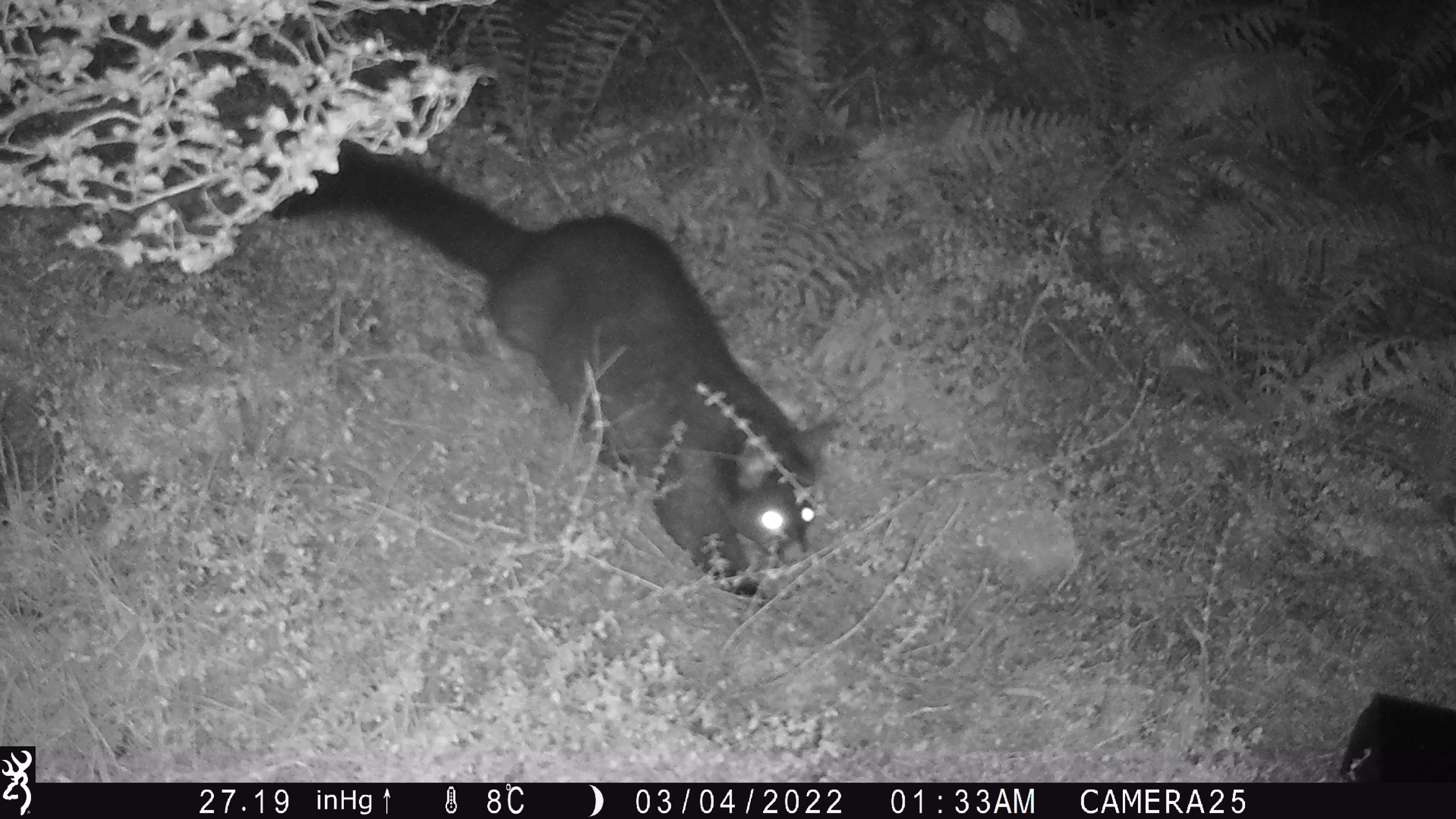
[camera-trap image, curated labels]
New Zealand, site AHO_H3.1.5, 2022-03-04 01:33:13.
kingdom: Animalia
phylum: Chordata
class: Mammalia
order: Diprotodontia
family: Phalangeridae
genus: Trichosurus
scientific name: Trichosurus vulpecula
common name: common brushtail possum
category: possum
Possum (common brushtail possum) (Trichosurus vulpecula).